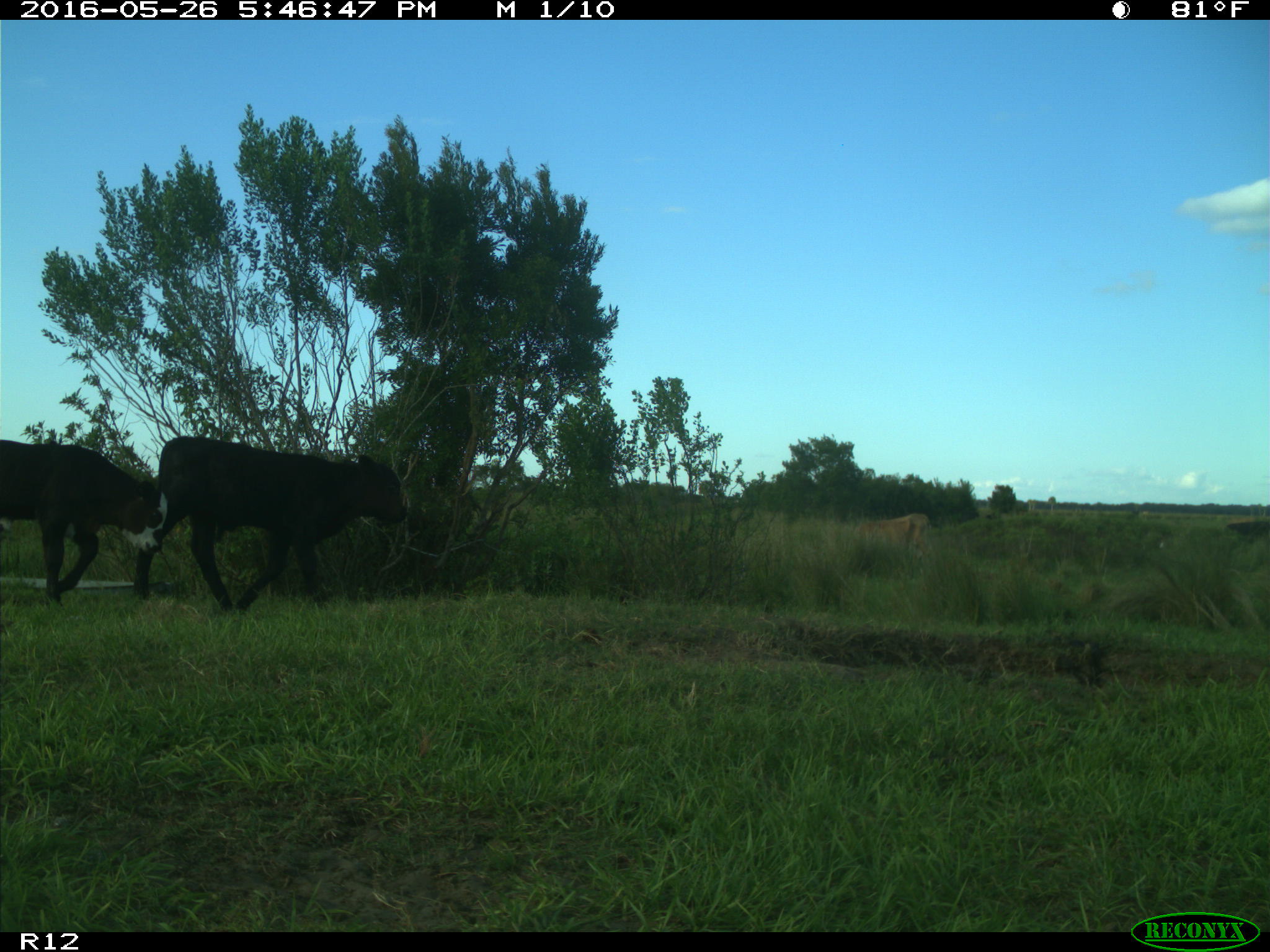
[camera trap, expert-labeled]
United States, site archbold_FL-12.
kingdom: Animalia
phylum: Chordata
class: Mammalia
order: Artiodactyla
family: Bovidae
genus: Bos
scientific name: Bos taurus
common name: domestic cow